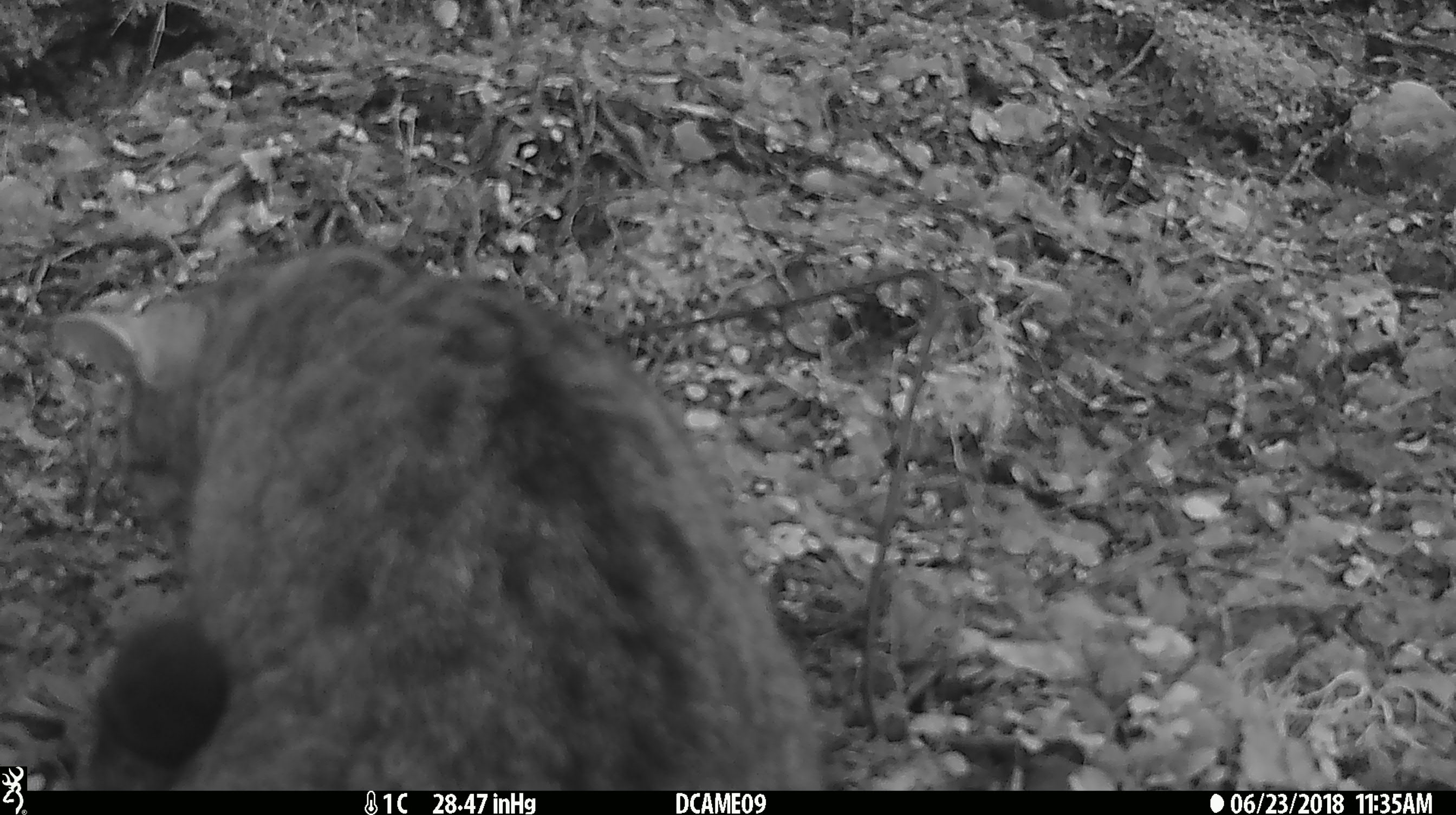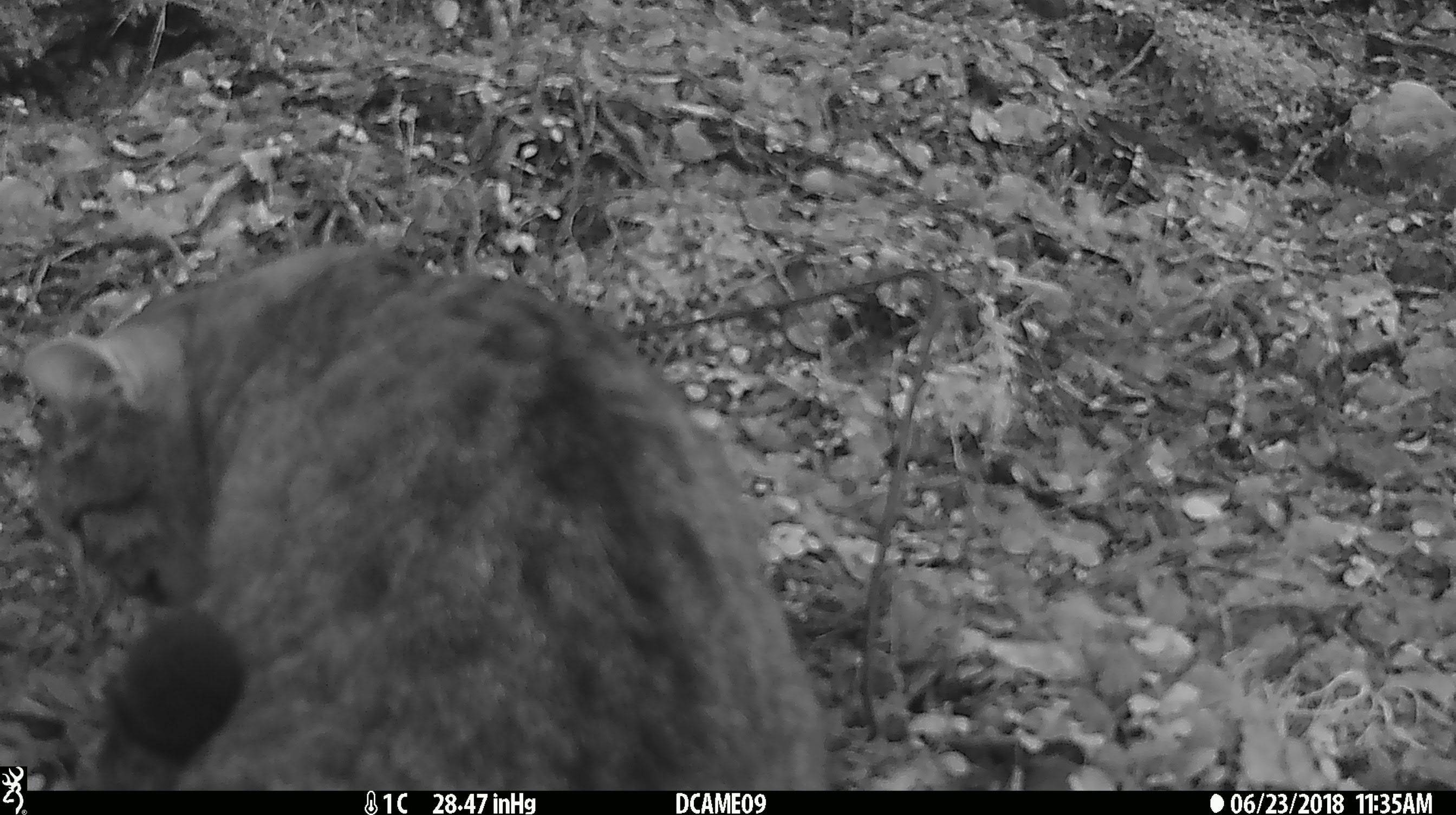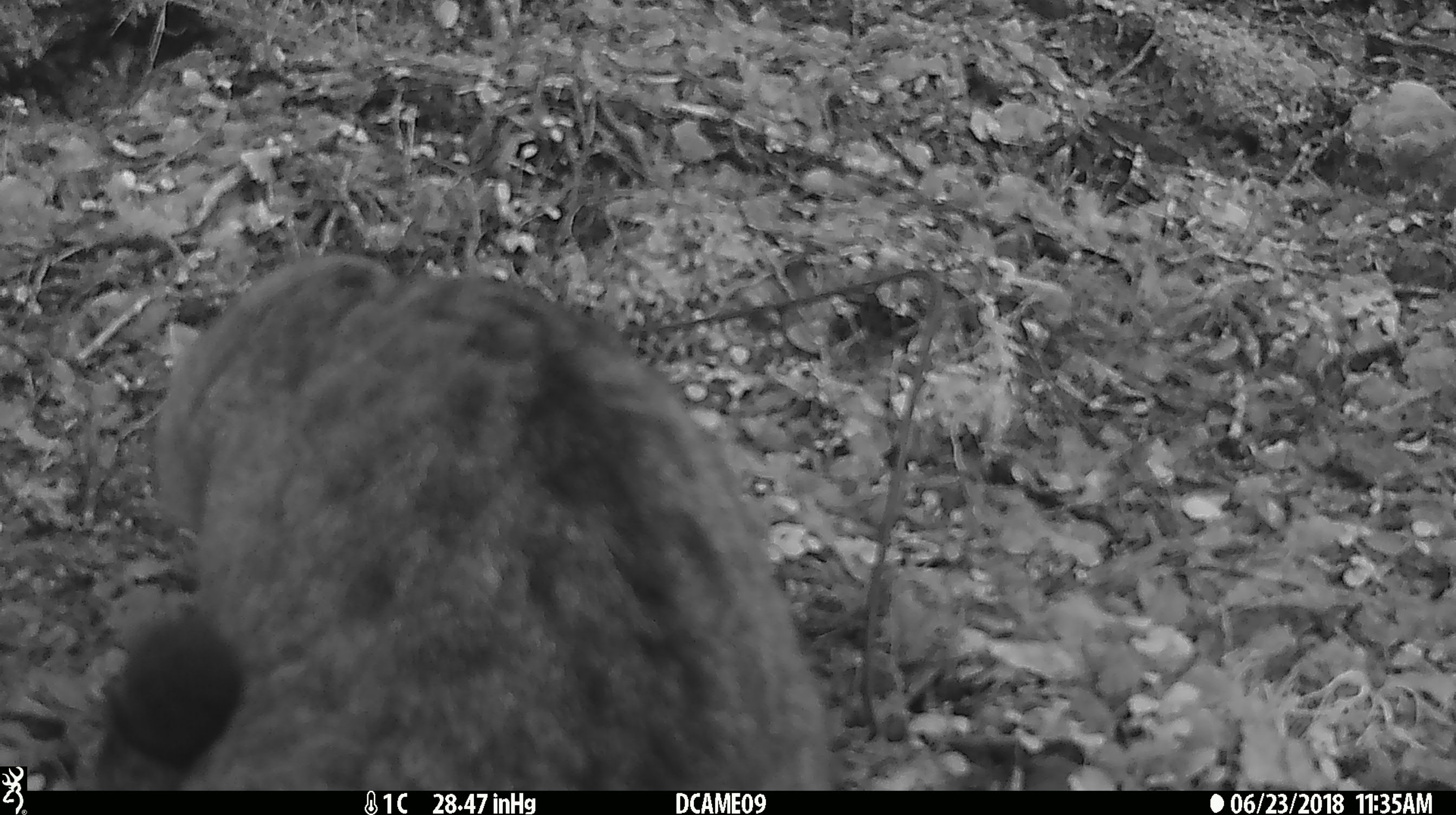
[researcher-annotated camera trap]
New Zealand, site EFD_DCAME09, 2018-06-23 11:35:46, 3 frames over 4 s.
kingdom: Animalia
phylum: Chordata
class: Mammalia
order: Carnivora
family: Felidae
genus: Felis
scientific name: Felis catus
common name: domestic cat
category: cat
Cat (domestic cat) (Felis catus).